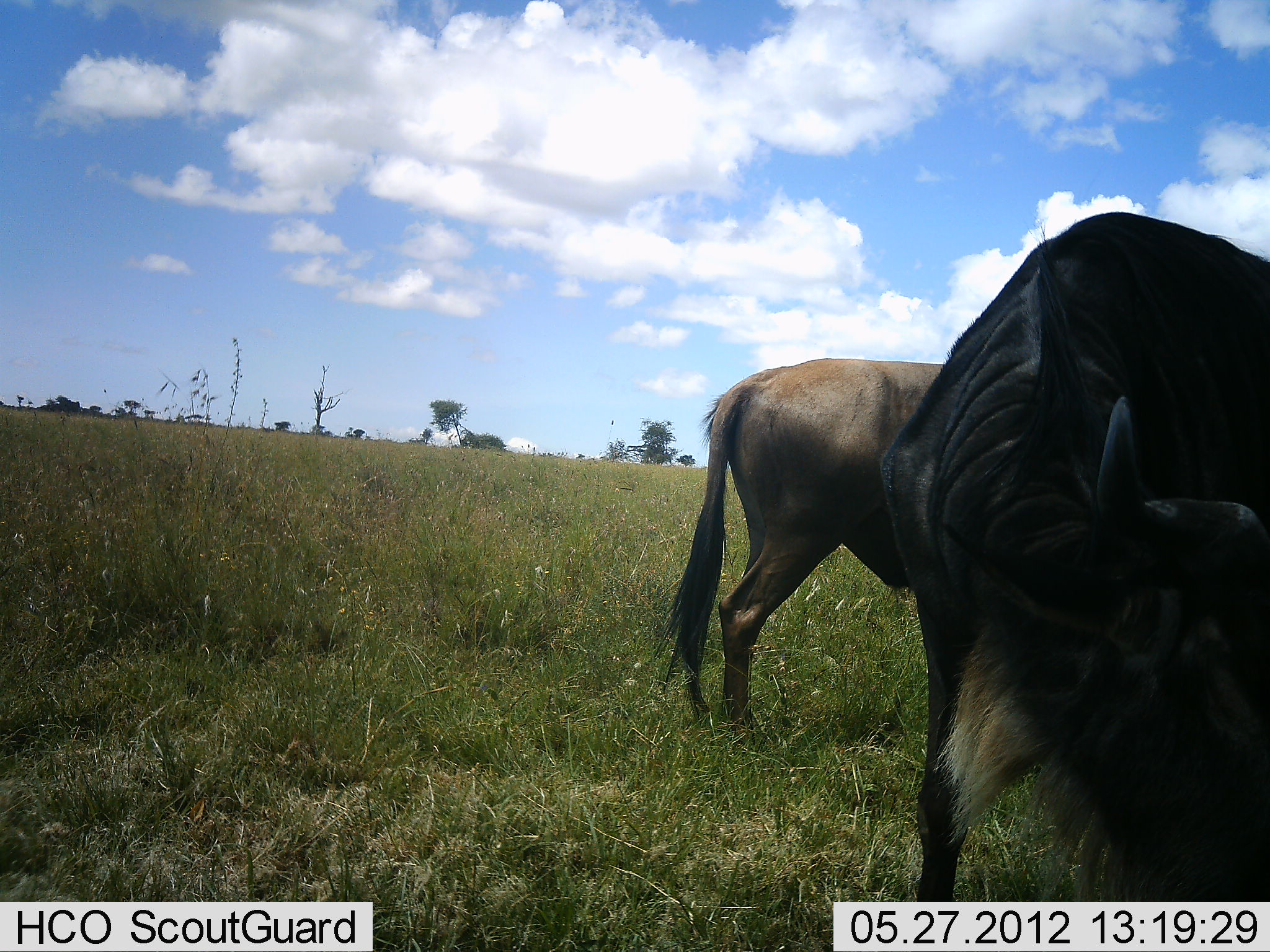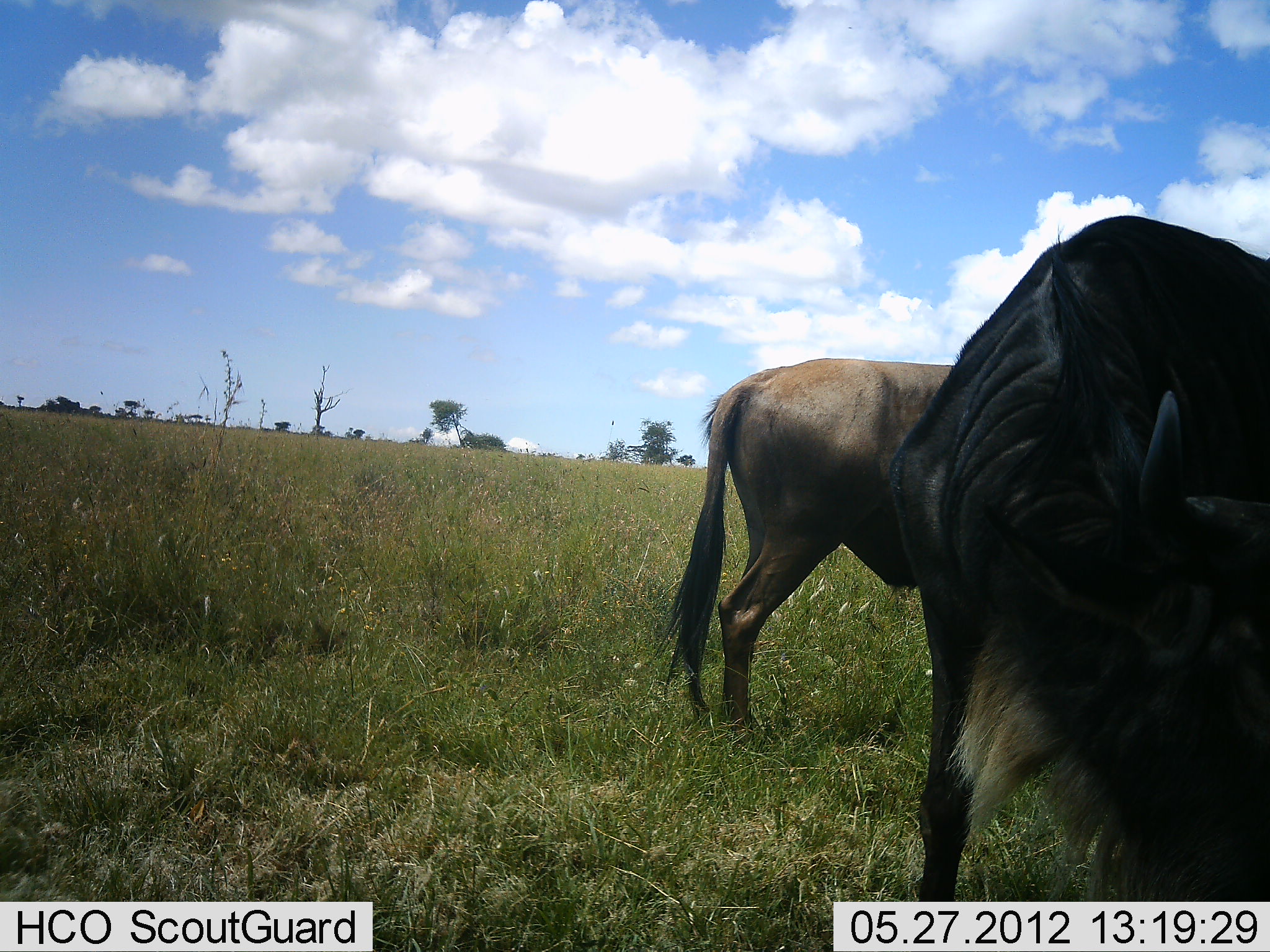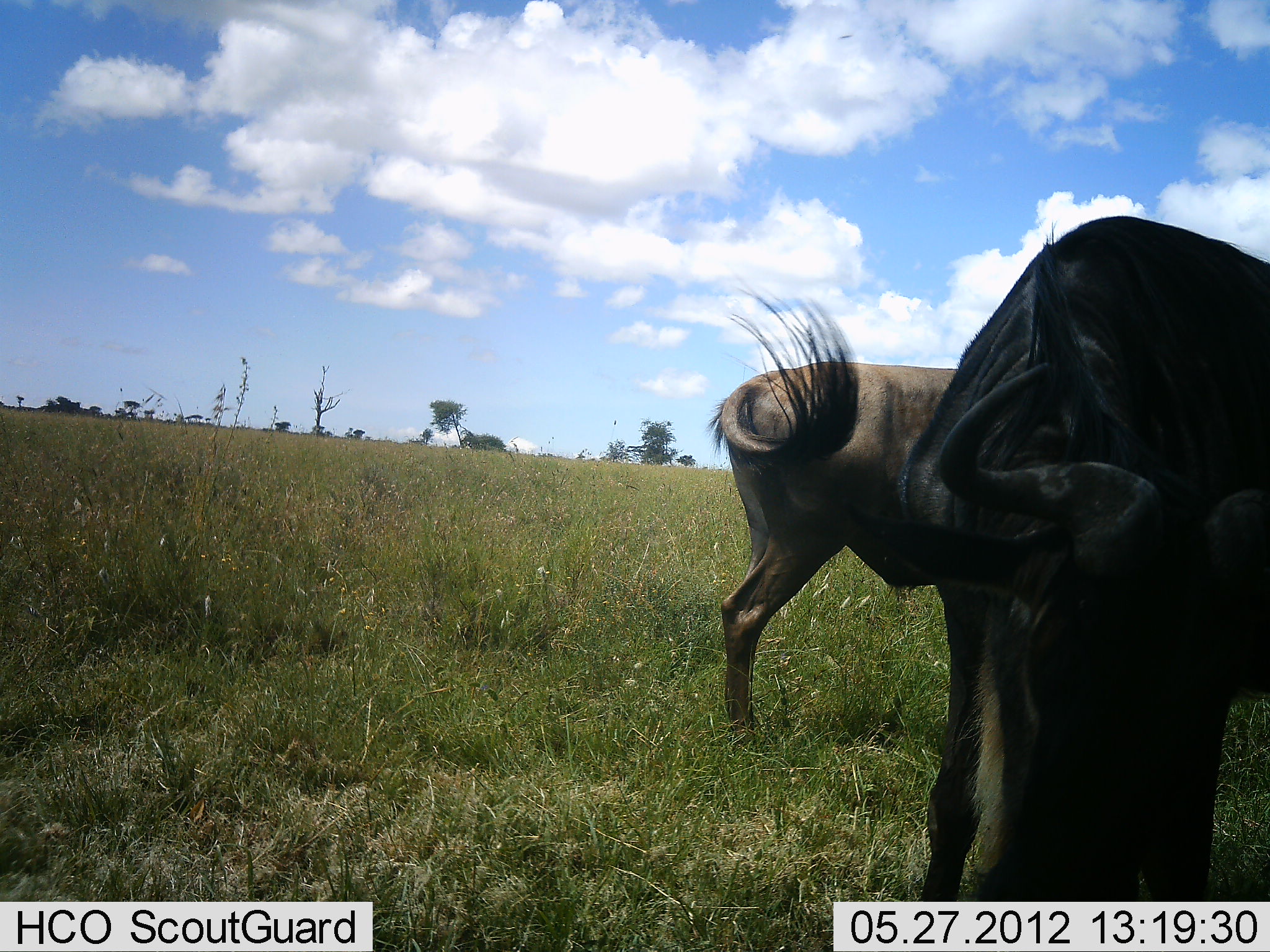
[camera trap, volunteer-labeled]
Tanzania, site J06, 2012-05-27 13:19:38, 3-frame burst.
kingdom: Animalia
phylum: Chordata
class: Mammalia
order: Artiodactyla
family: Bovidae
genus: Connochaetes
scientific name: Connochaetes taurinus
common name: blue wildebeest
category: wildebeest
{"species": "wildebeest (blue wildebeest) (Connochaetes taurinus)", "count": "2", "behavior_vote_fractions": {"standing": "70%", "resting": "0%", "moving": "0%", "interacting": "0%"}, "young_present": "0%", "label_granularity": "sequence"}